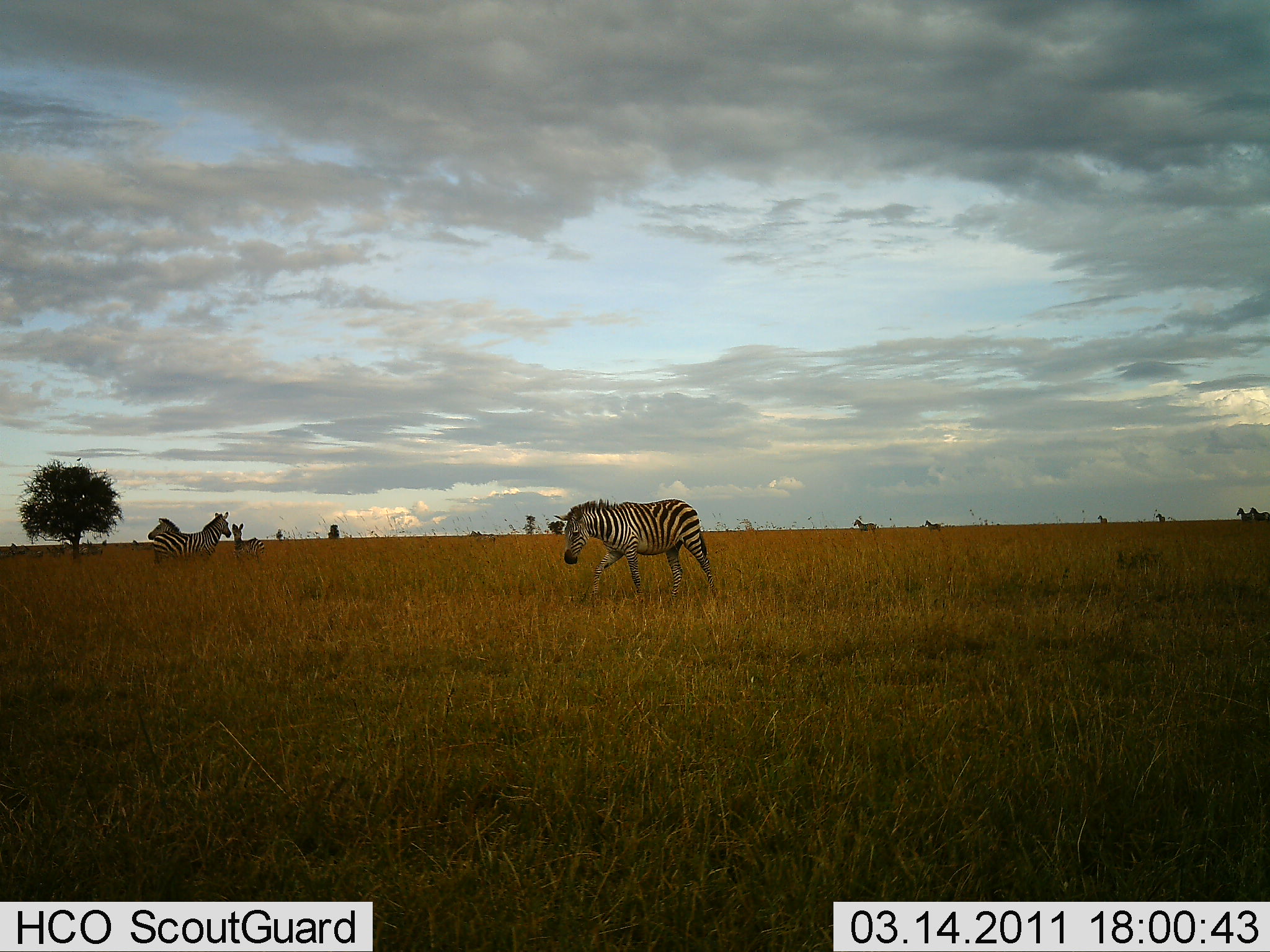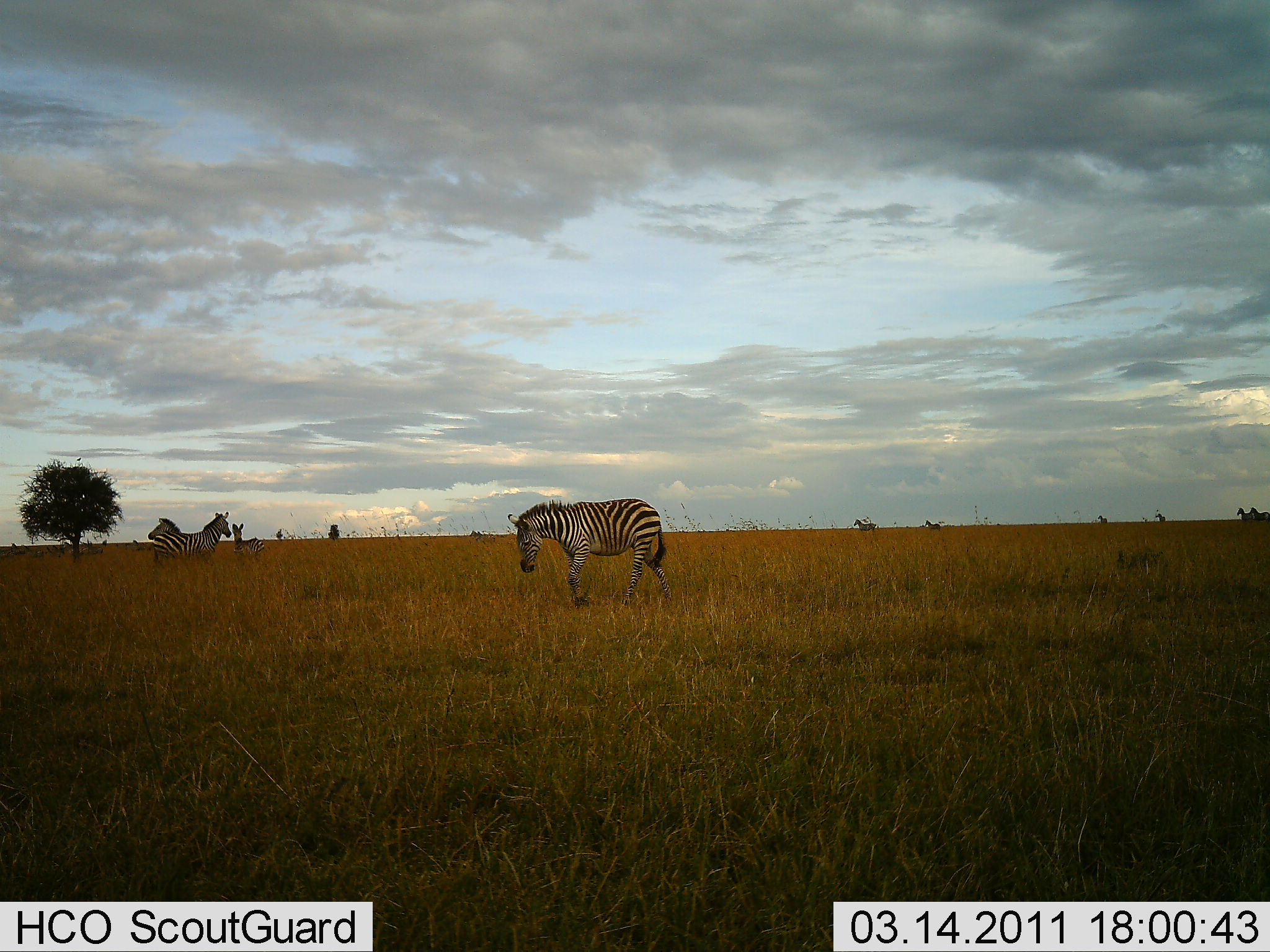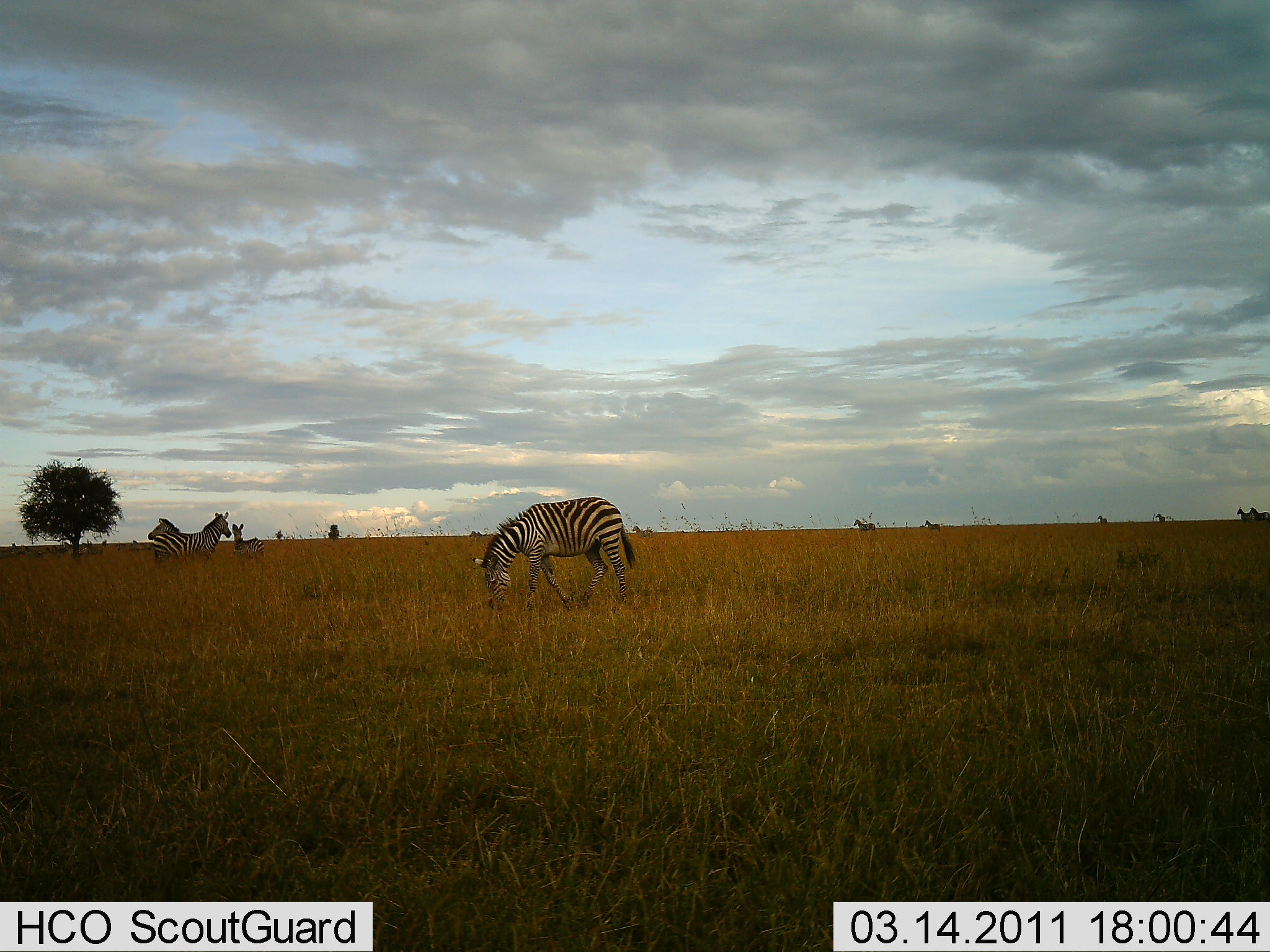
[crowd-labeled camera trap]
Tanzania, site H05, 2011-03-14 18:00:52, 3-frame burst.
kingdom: Animalia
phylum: Chordata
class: Mammalia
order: Perissodactyla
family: Equidae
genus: Equus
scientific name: Equus quagga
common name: plains zebra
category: zebra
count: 3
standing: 70%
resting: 0%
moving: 60%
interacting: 0%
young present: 0%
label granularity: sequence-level